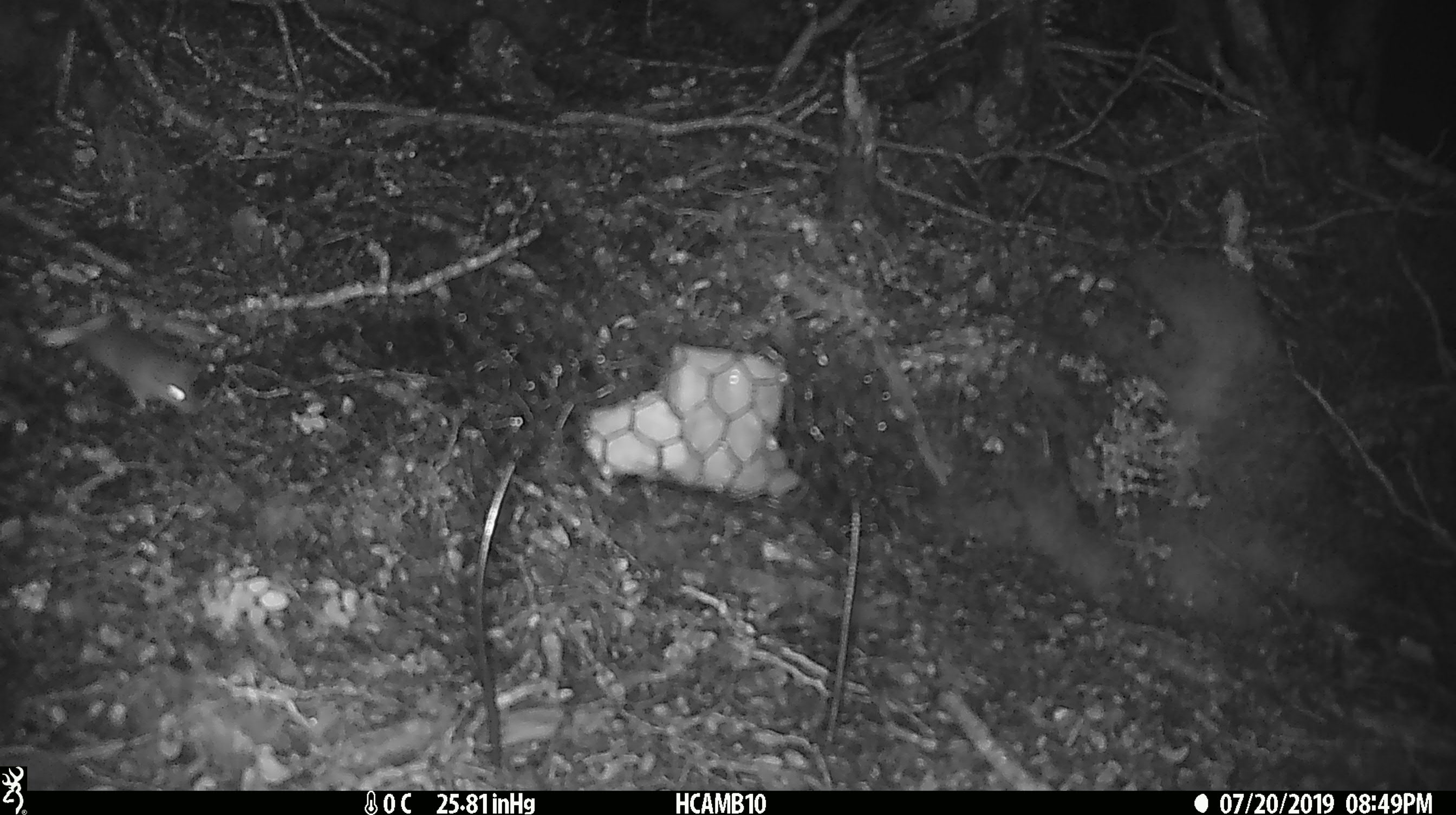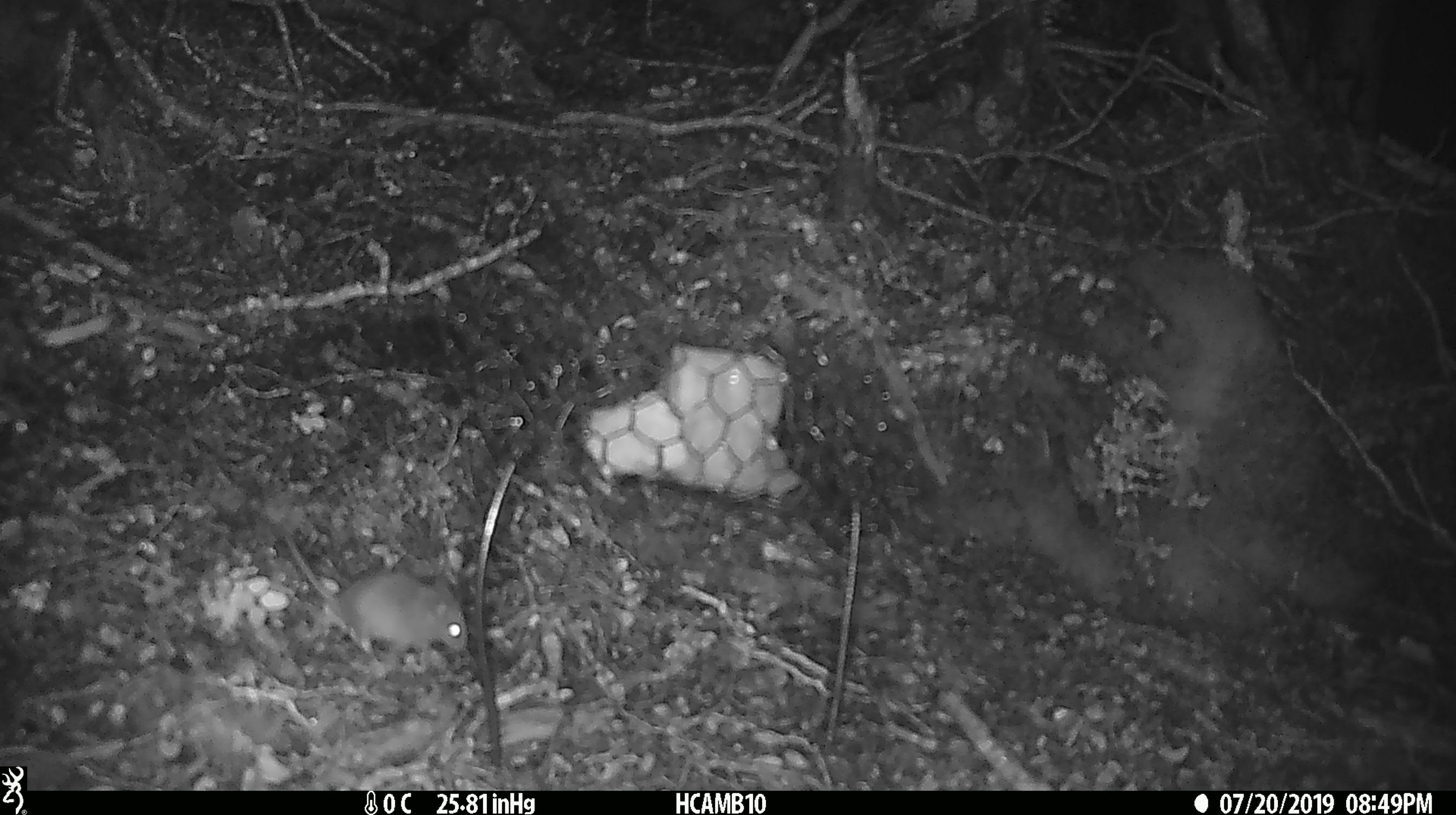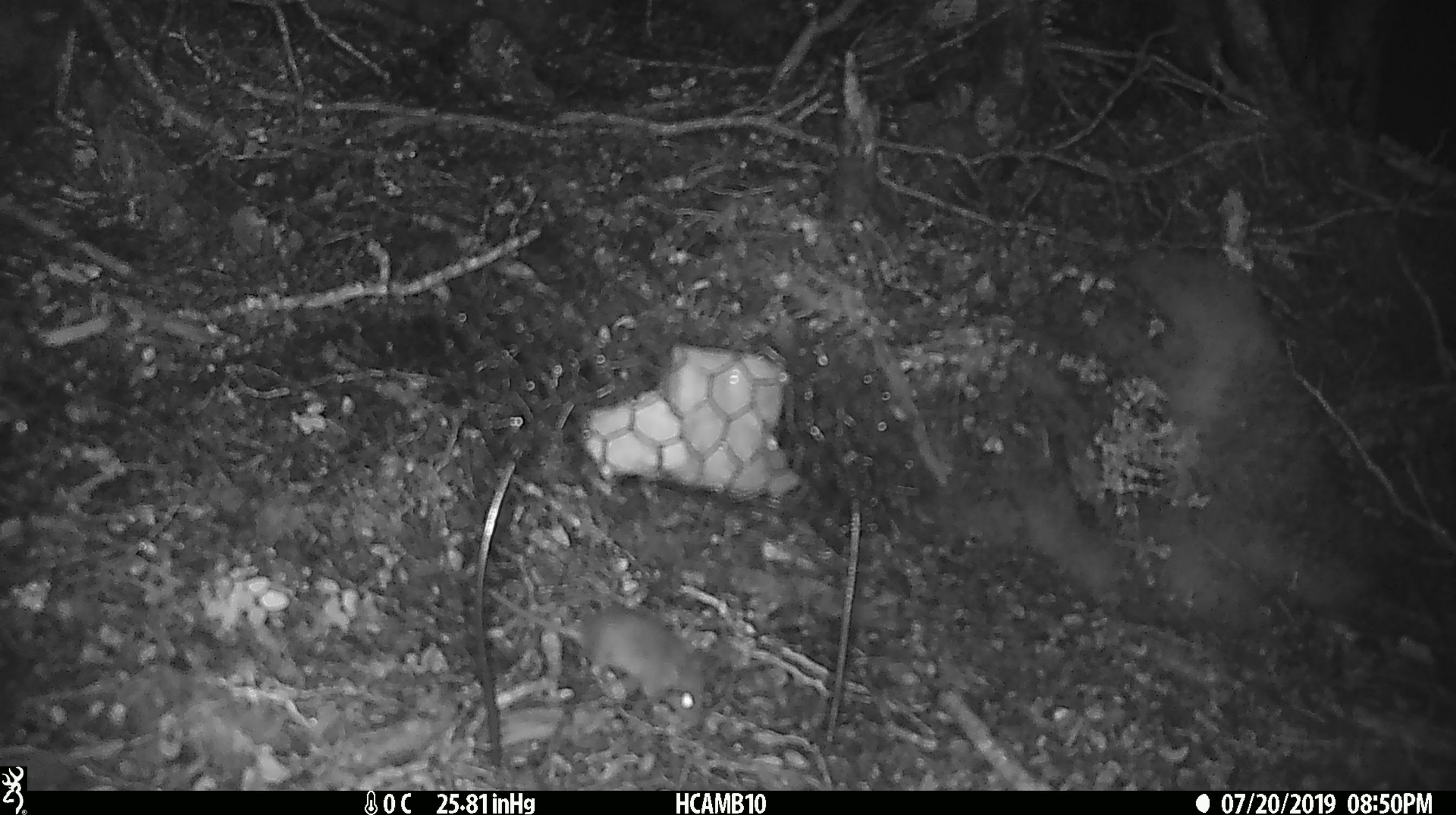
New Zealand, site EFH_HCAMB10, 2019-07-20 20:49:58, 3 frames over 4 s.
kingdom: Animalia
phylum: Chordata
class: Mammalia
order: Rodentia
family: Muridae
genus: Mus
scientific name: Mus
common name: mouse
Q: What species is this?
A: Mouse (Mus).